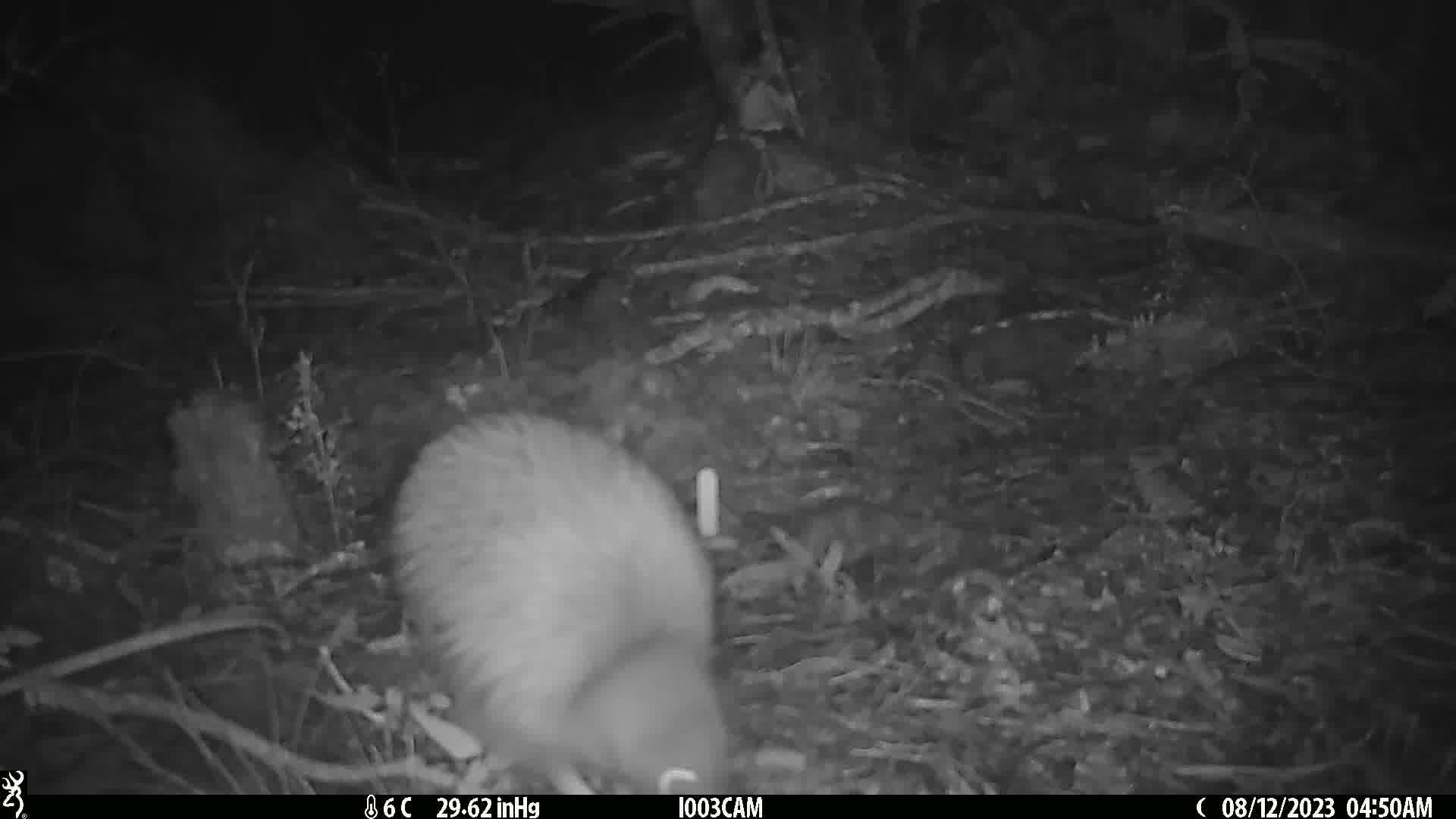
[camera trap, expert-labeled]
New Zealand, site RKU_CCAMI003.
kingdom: Animalia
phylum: Chordata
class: Aves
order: Apterygiformes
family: Apterygidae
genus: Apteryx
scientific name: Apteryx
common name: kiwi